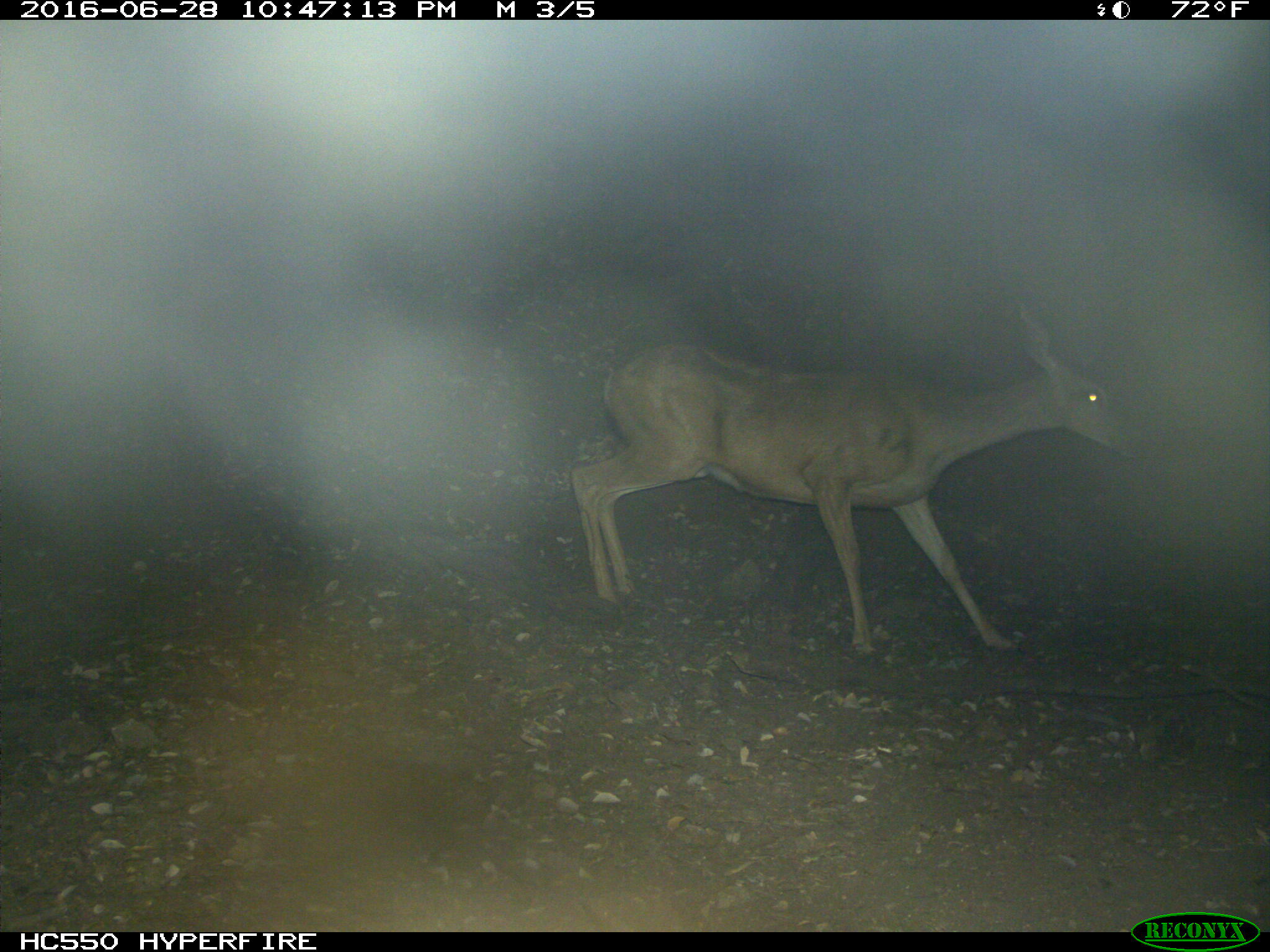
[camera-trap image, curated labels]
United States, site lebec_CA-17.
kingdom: Animalia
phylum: Chordata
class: Mammalia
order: Artiodactyla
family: Cervidae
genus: Odocoileus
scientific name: Odocoileus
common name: deer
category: unidentified deer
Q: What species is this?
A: Unidentified deer (deer) (Odocoileus).